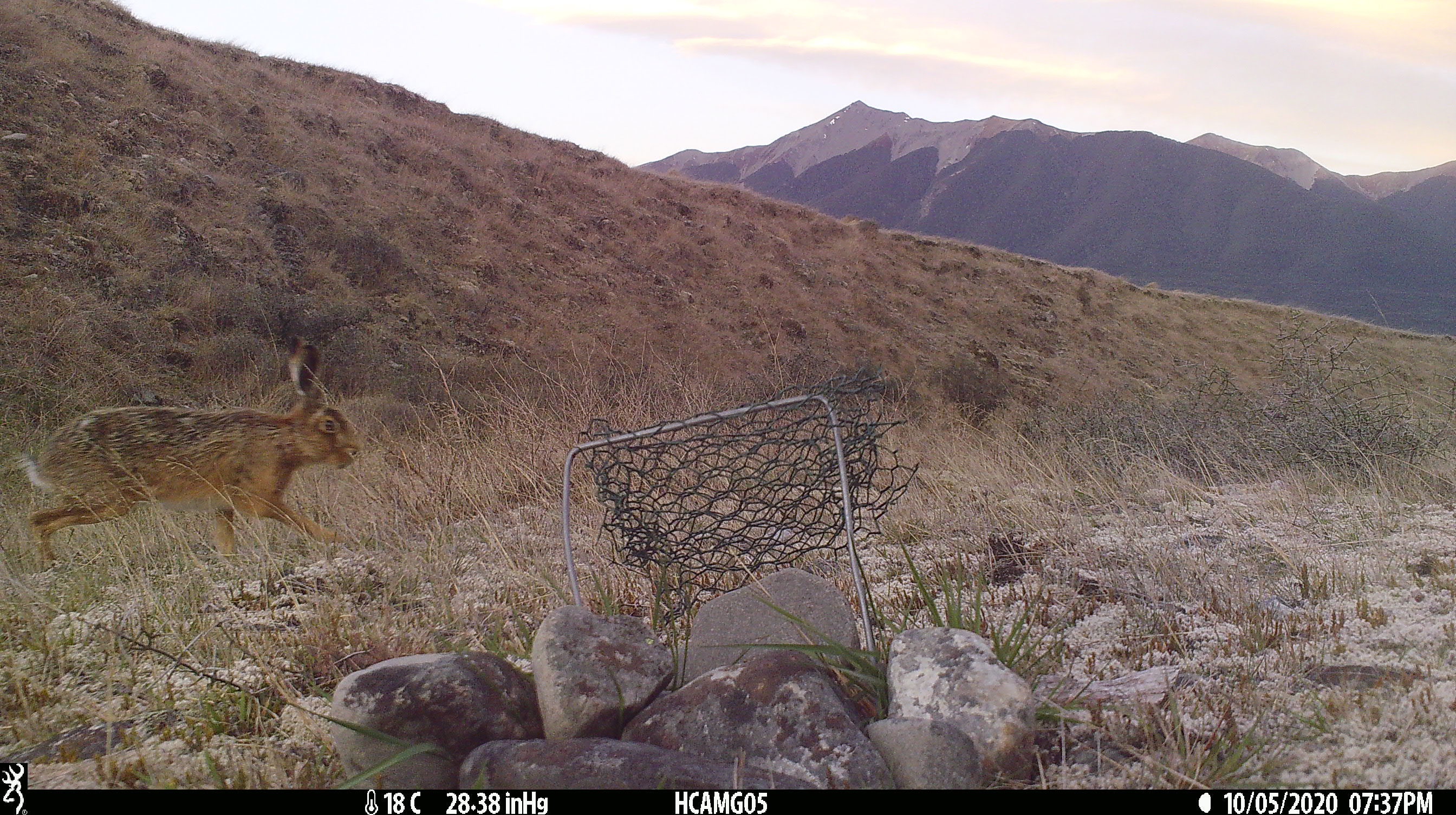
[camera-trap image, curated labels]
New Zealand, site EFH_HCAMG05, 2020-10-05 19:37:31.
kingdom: Animalia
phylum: Chordata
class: Mammalia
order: Lagomorpha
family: Leporidae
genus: Lepus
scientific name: Lepus europaeus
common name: brown hare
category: hare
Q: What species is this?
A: Hare (brown hare) (Lepus europaeus).